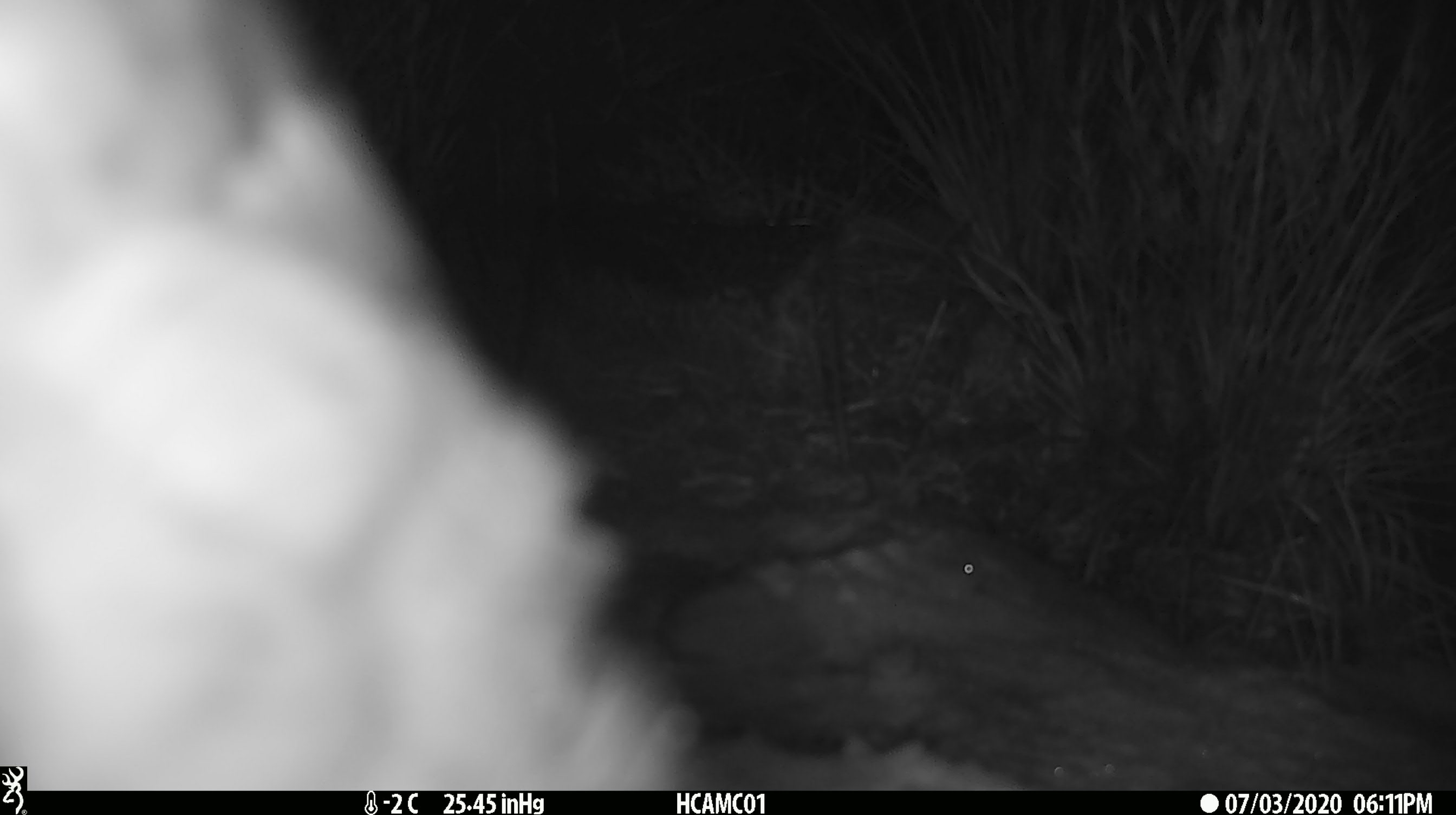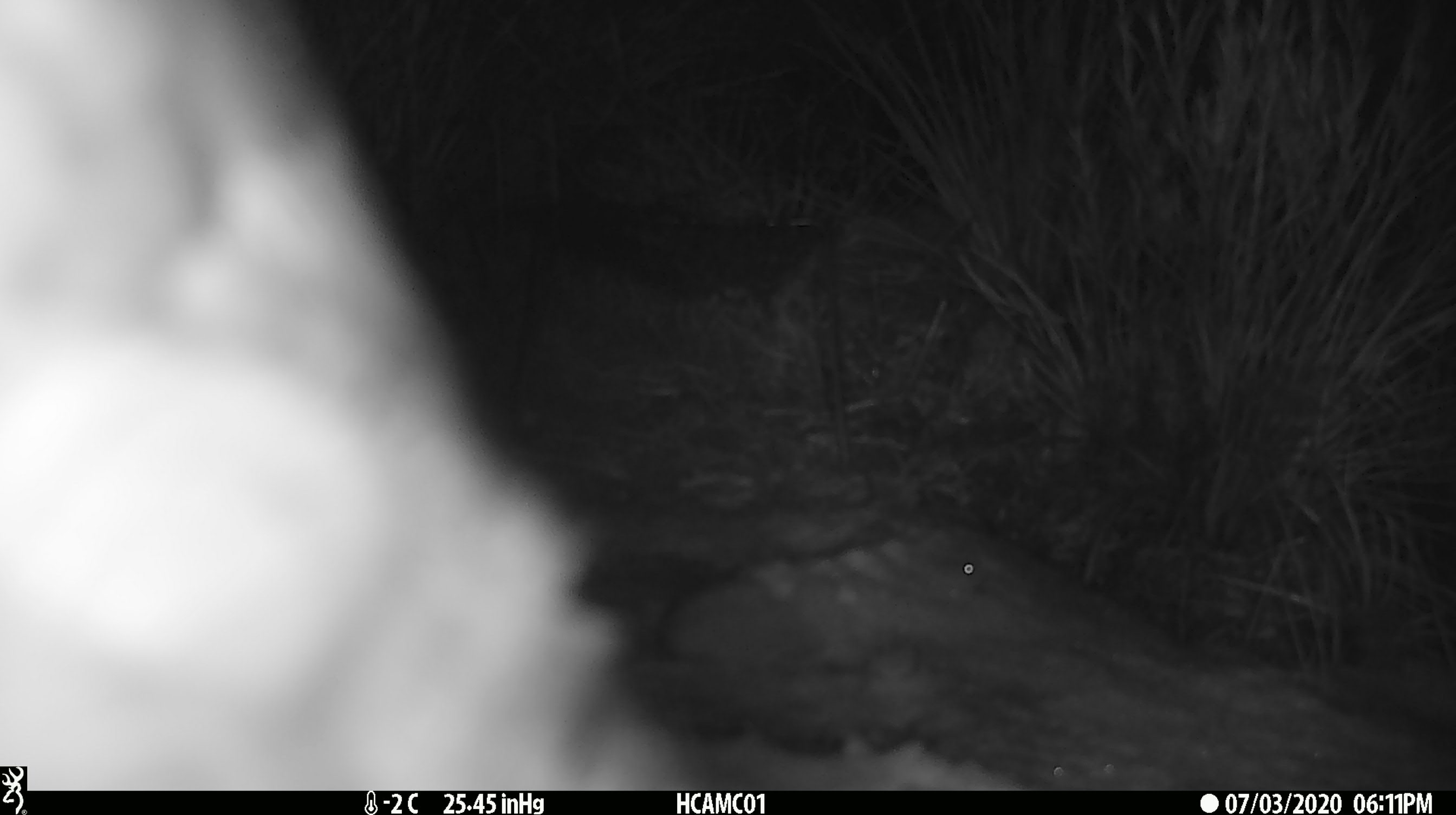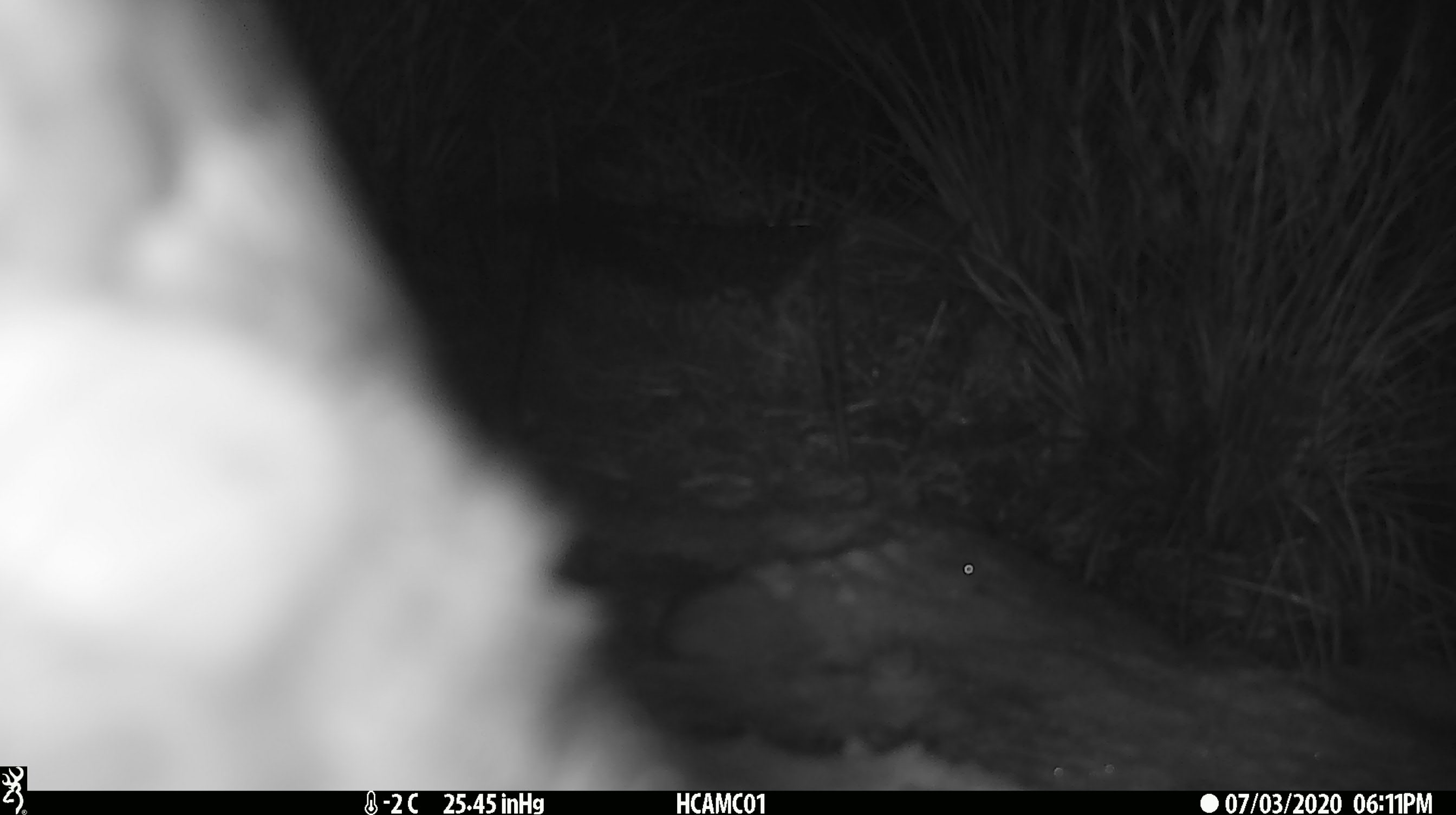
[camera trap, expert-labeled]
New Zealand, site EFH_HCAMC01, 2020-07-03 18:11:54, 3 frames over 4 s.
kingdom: Animalia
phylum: Chordata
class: Aves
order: Psittaciformes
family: Strigopidae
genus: Nestor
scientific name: Nestor notabilis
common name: kea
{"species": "kea (Nestor notabilis)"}